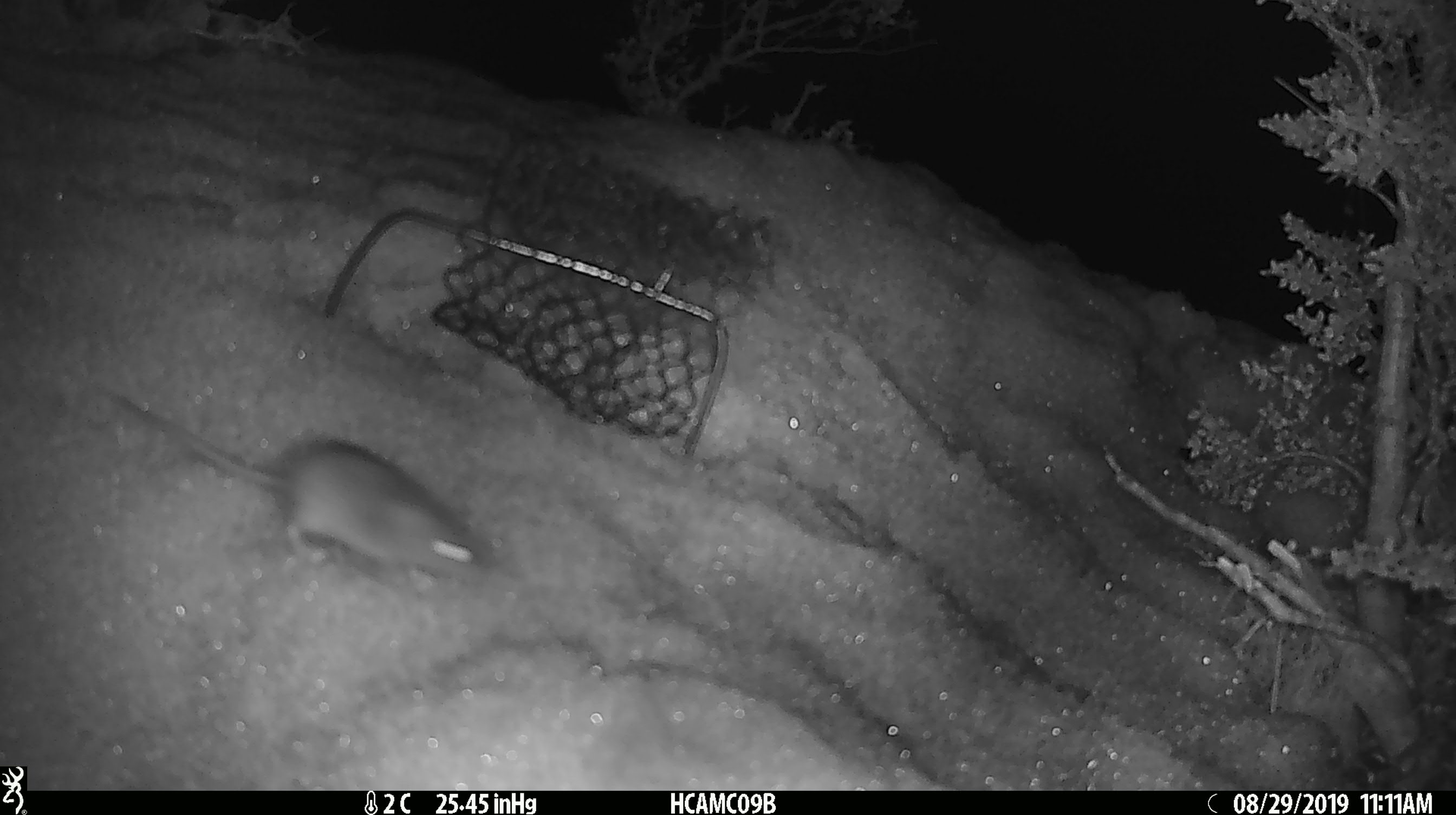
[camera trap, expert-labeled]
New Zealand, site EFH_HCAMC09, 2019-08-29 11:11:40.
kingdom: Animalia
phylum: Chordata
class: Mammalia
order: Rodentia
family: Muridae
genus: Mus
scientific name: Mus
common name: mouse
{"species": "mouse (Mus)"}